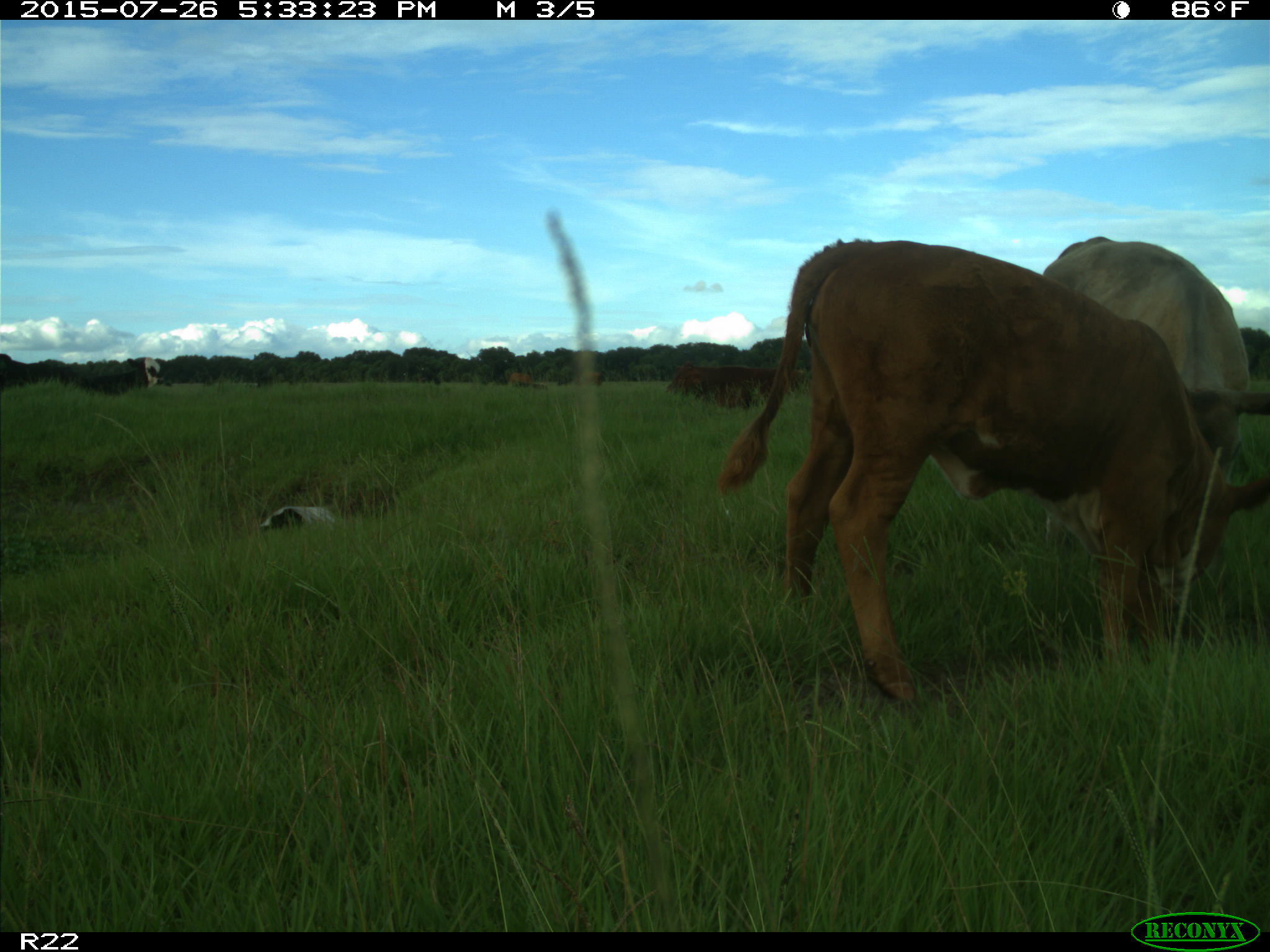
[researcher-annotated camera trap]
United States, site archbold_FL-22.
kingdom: Animalia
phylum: Chordata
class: Mammalia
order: Artiodactyla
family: Bovidae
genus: Bos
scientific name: Bos taurus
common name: domestic cow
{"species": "Bos taurus (domestic cow)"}